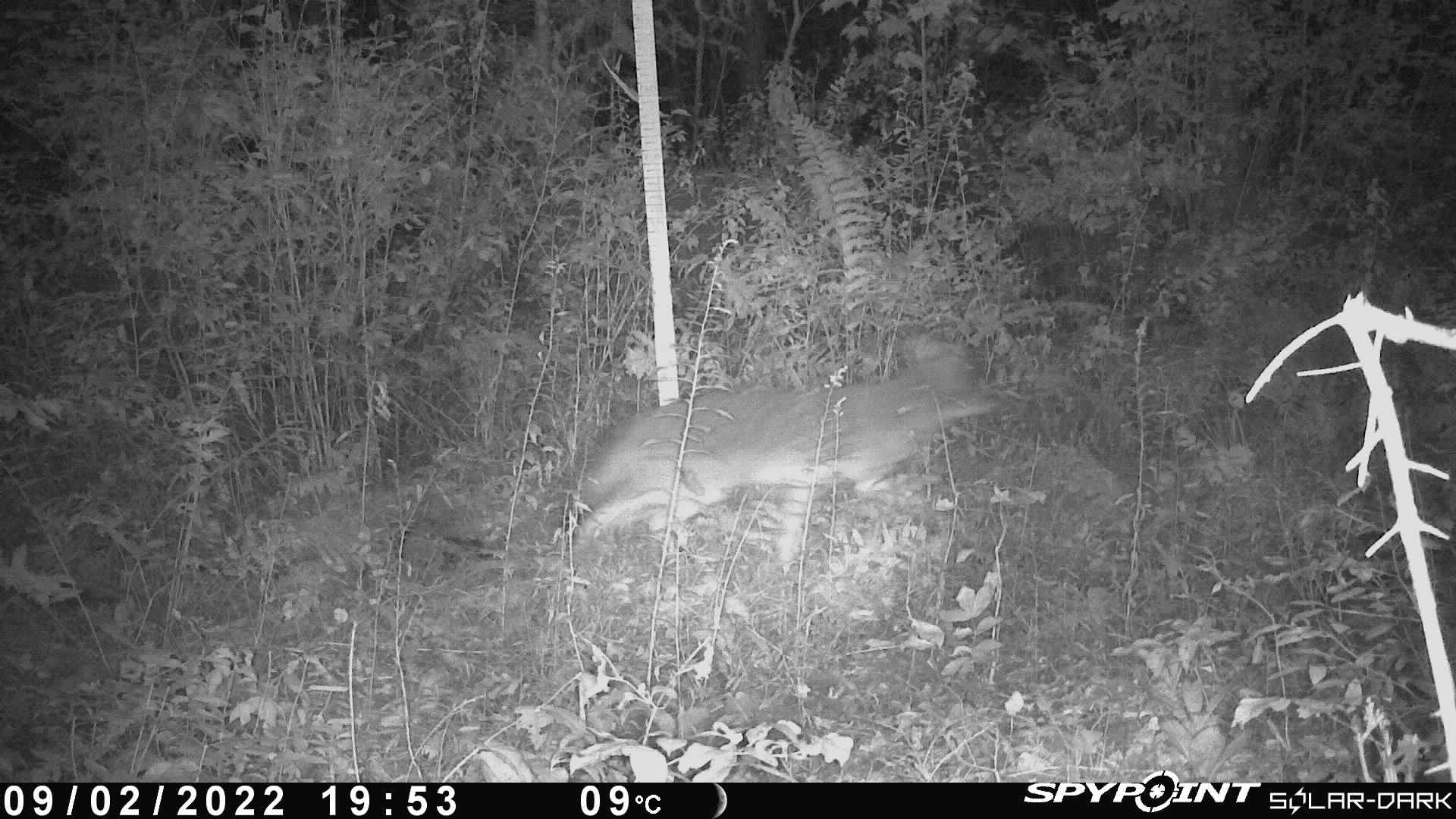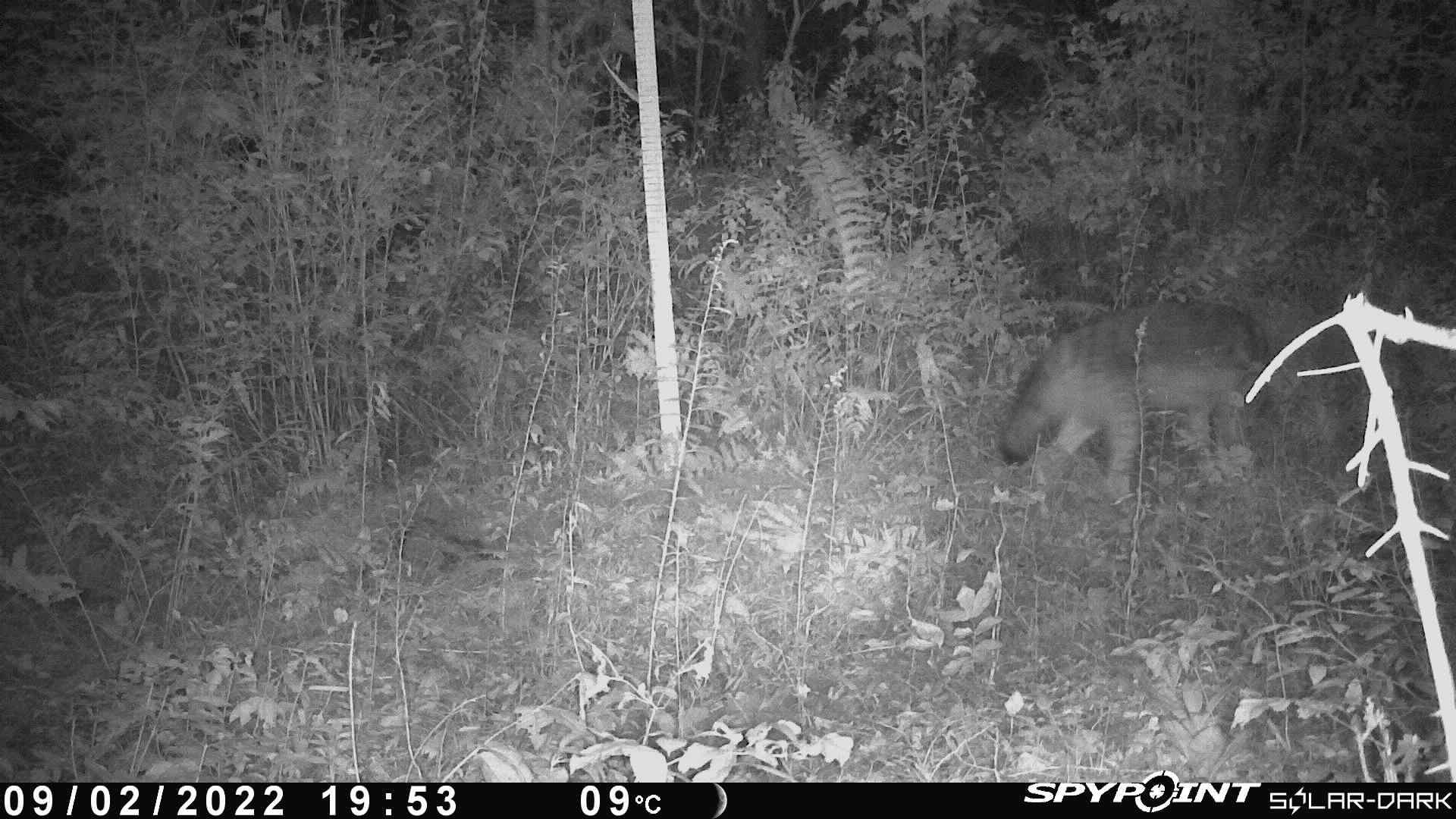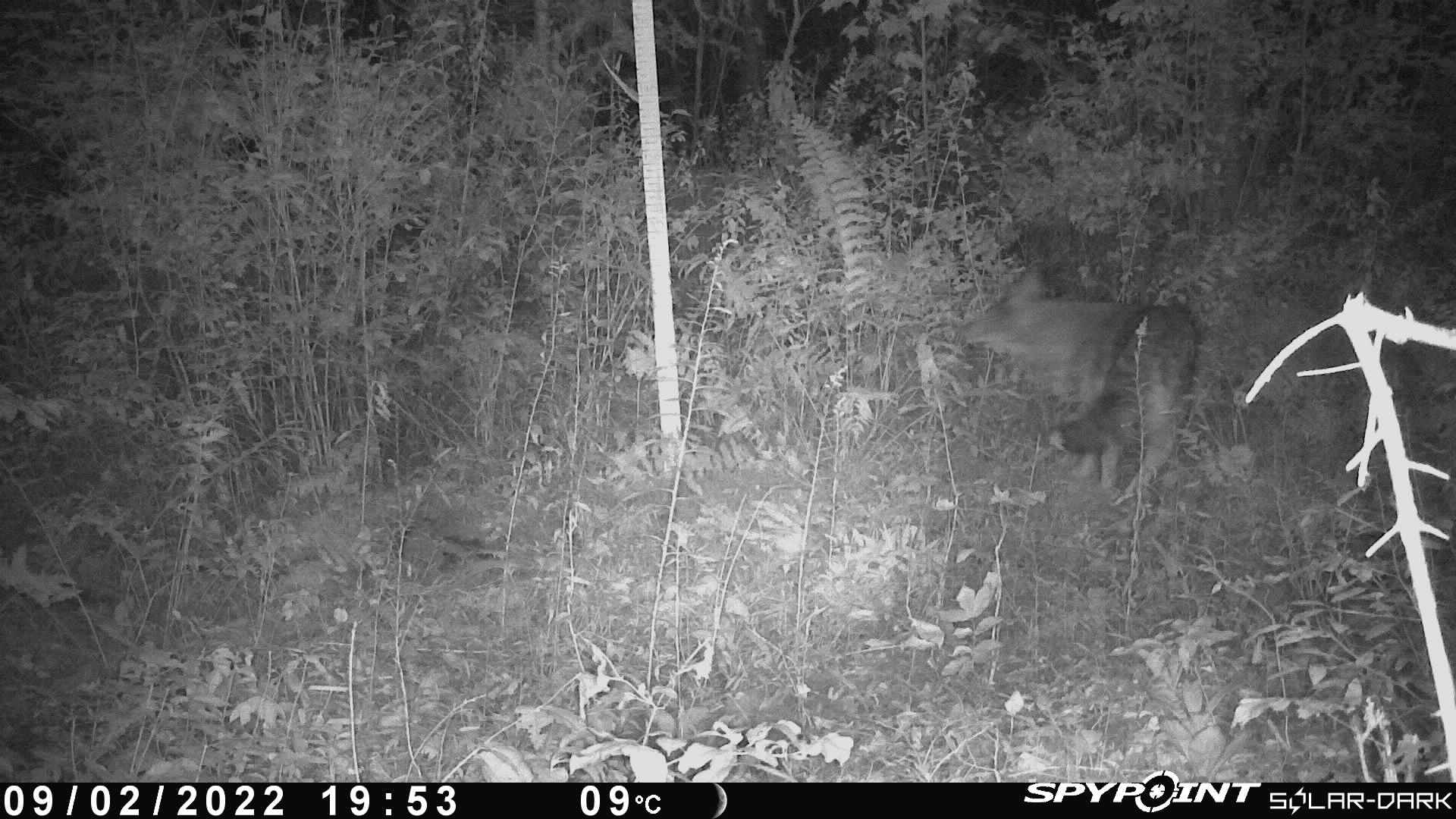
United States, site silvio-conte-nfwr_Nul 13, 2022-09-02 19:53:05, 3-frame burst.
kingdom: Animalia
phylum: Chordata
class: Mammalia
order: Carnivora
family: Canidae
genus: Canis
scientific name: Canis latrans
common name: coyote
Coyote (Canis latrans).